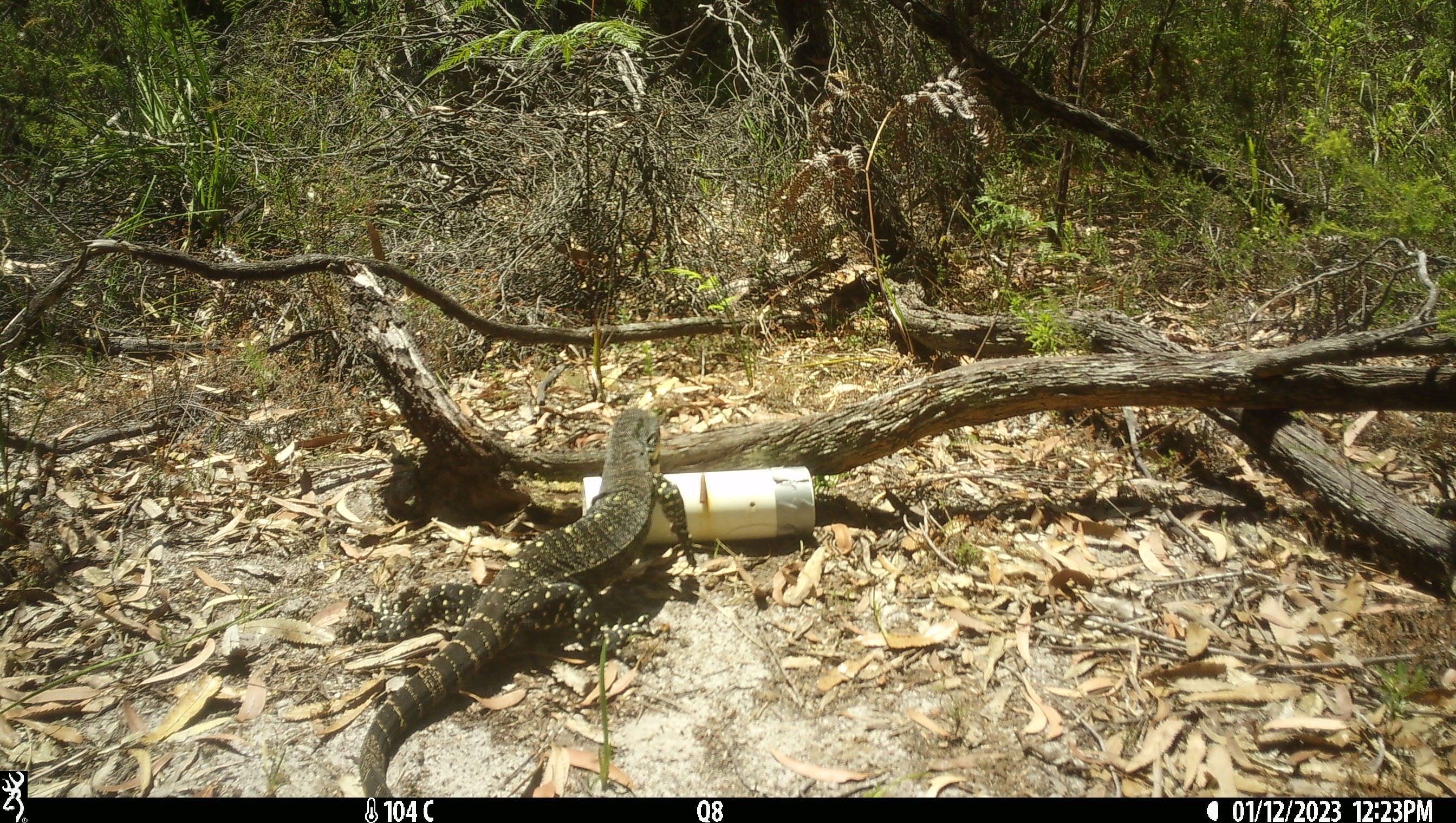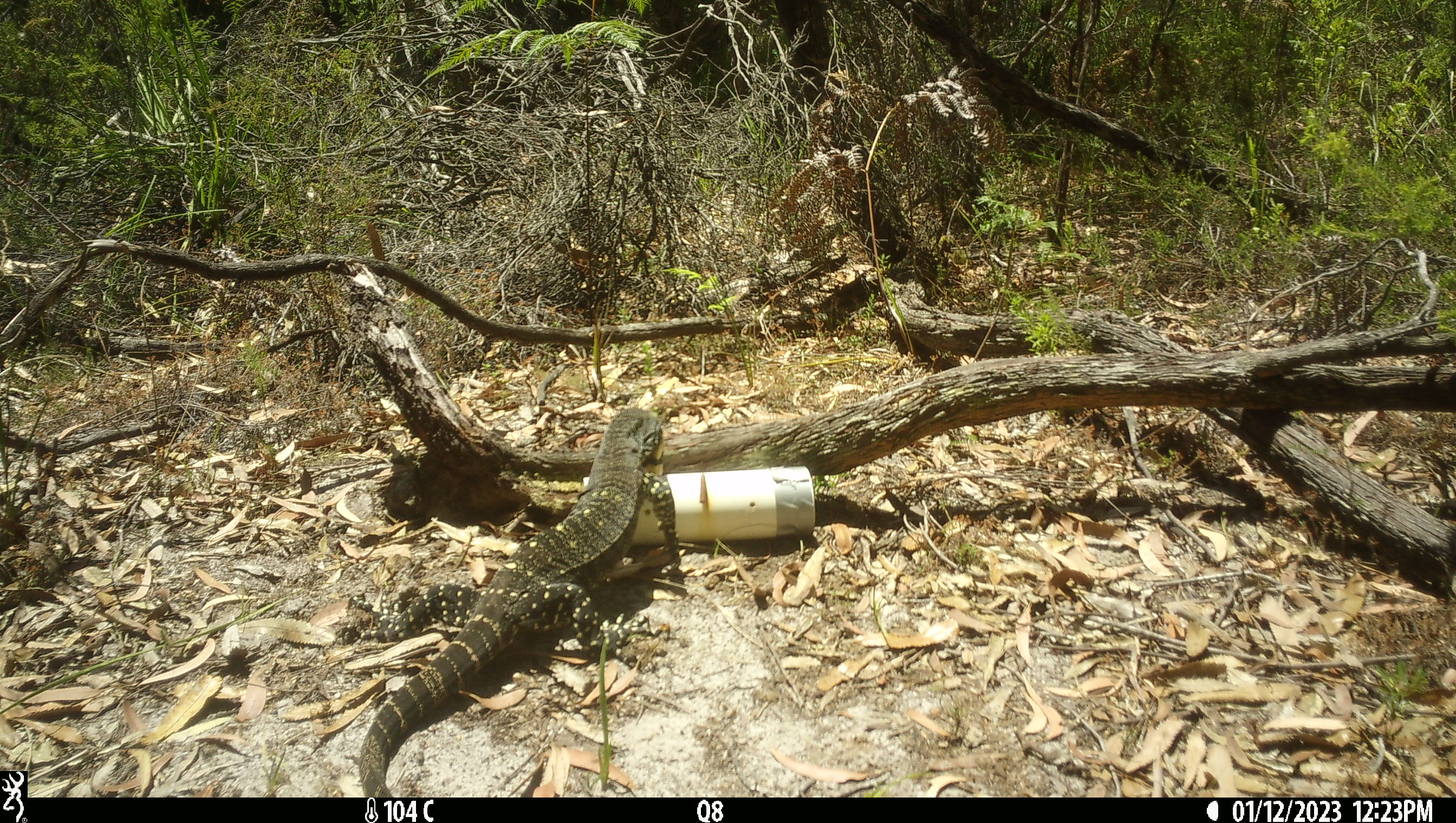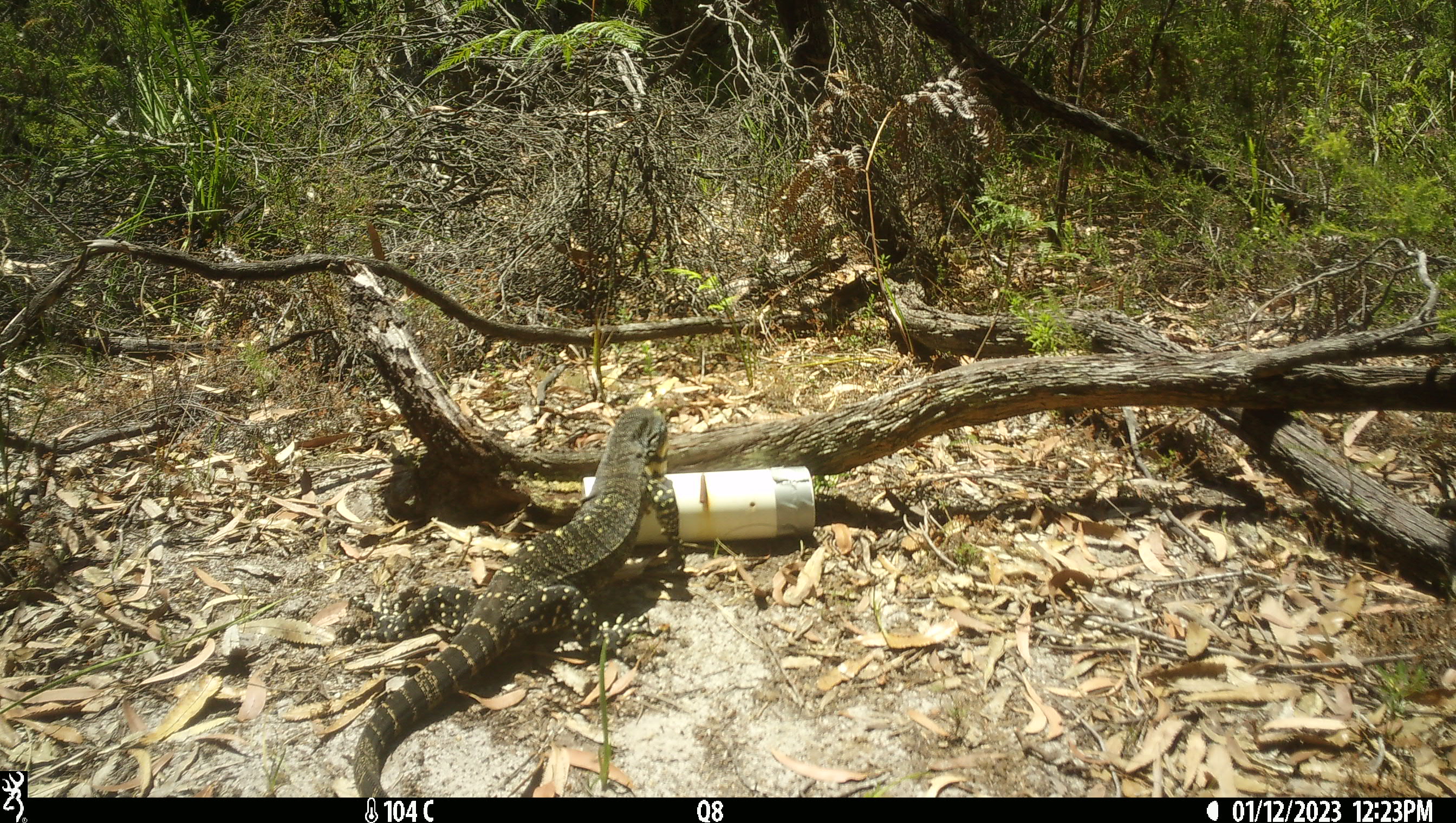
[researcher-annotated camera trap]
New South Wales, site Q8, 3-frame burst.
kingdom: Animalia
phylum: Chordata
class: Reptilia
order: Squamata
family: Varanidae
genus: Varanus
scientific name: Varanus varius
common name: lace monitor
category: goanna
Goanna (lace monitor) (Varanus varius).